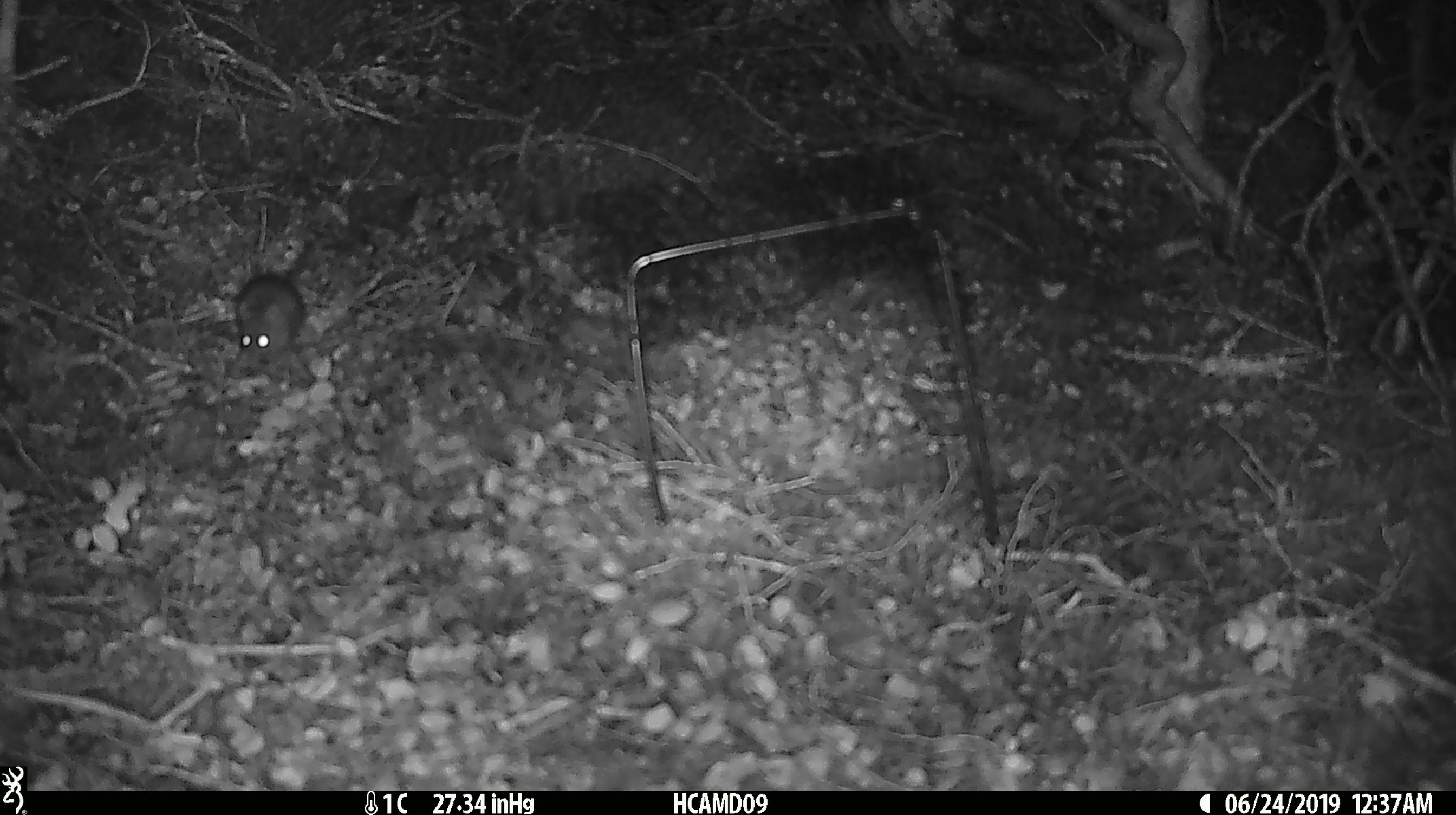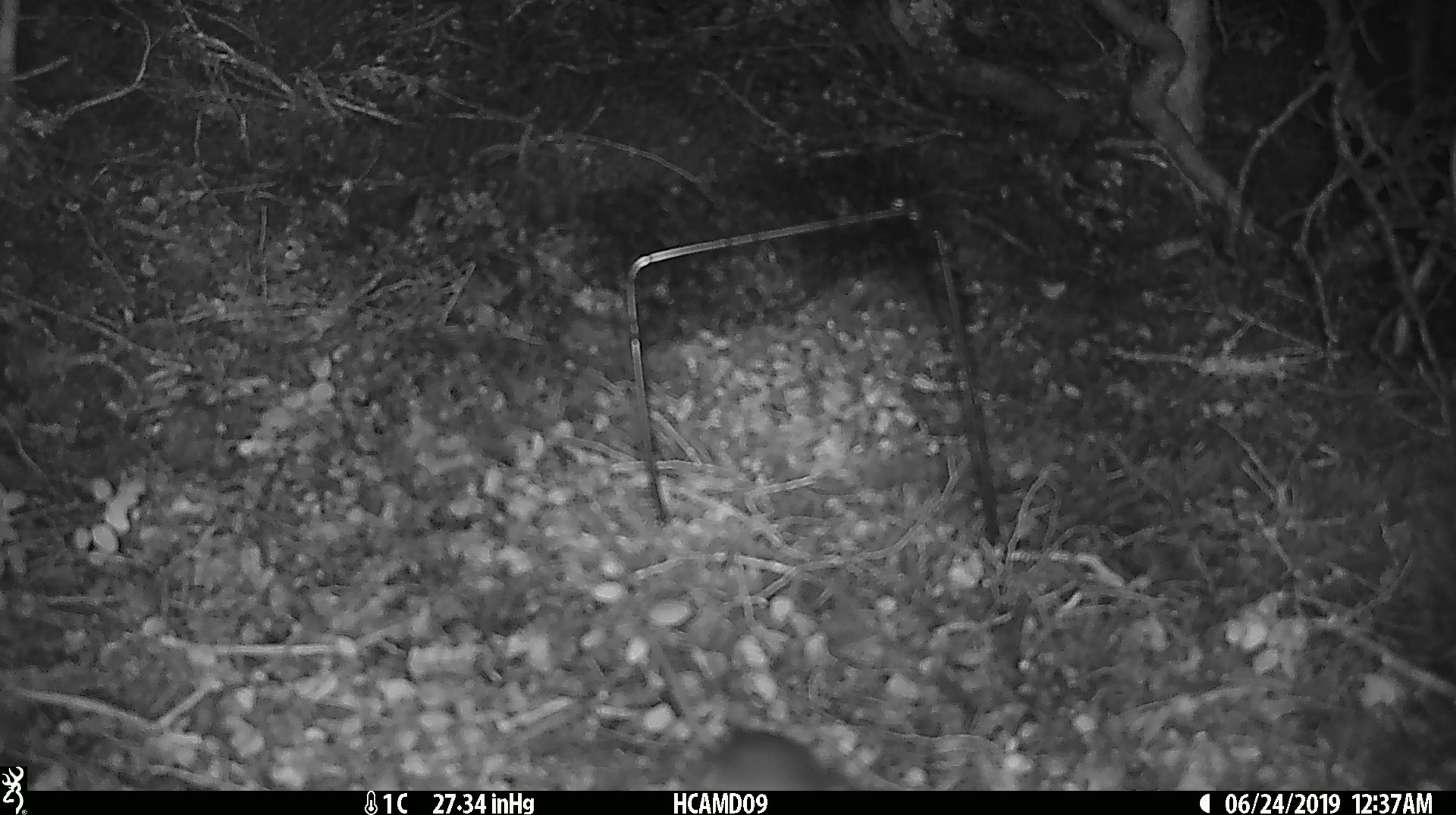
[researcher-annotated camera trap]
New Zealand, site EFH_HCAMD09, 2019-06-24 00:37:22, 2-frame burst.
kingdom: Animalia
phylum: Chordata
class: Mammalia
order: Rodentia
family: Muridae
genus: Mus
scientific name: Mus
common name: mouse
Mouse (Mus).